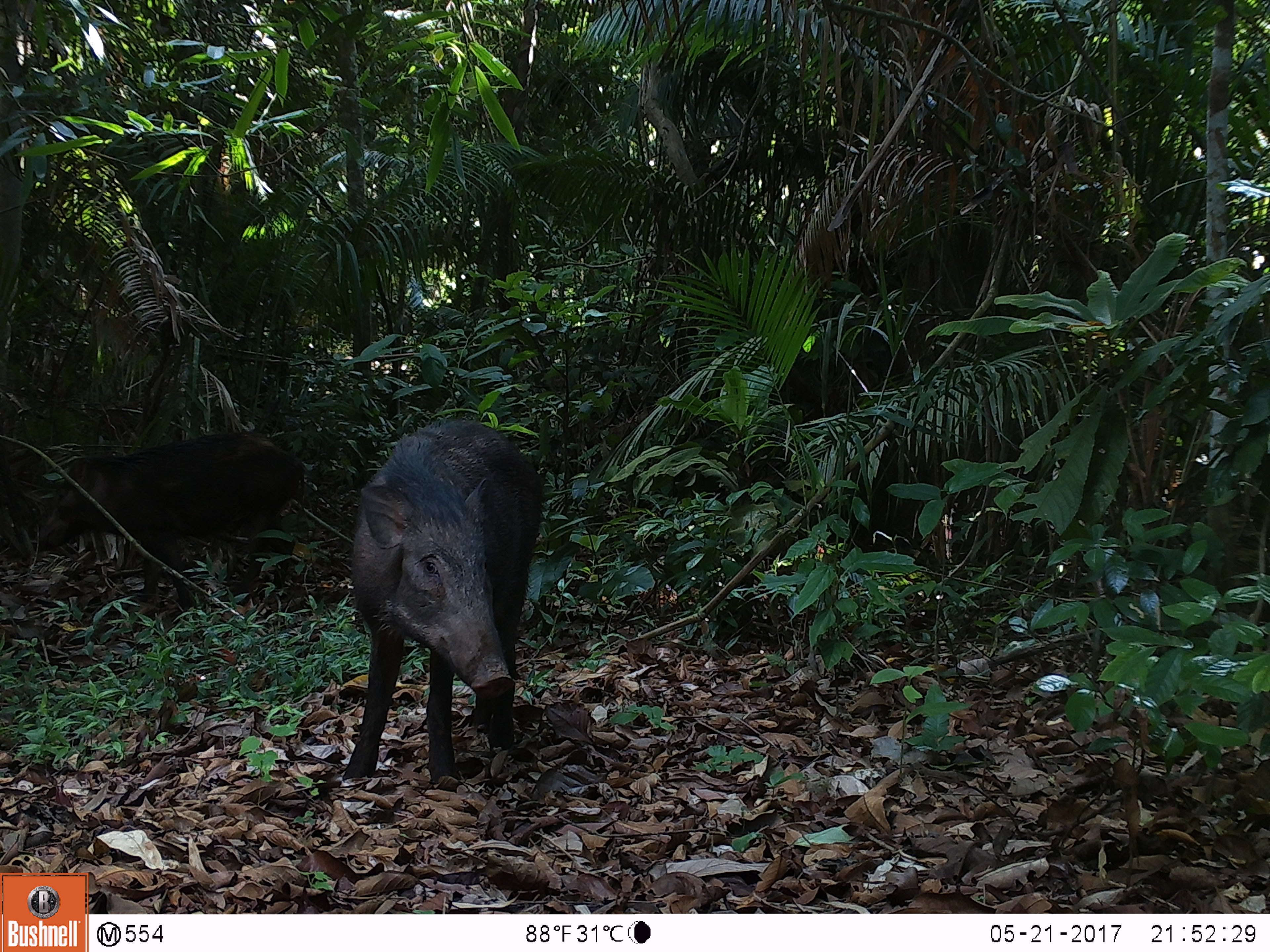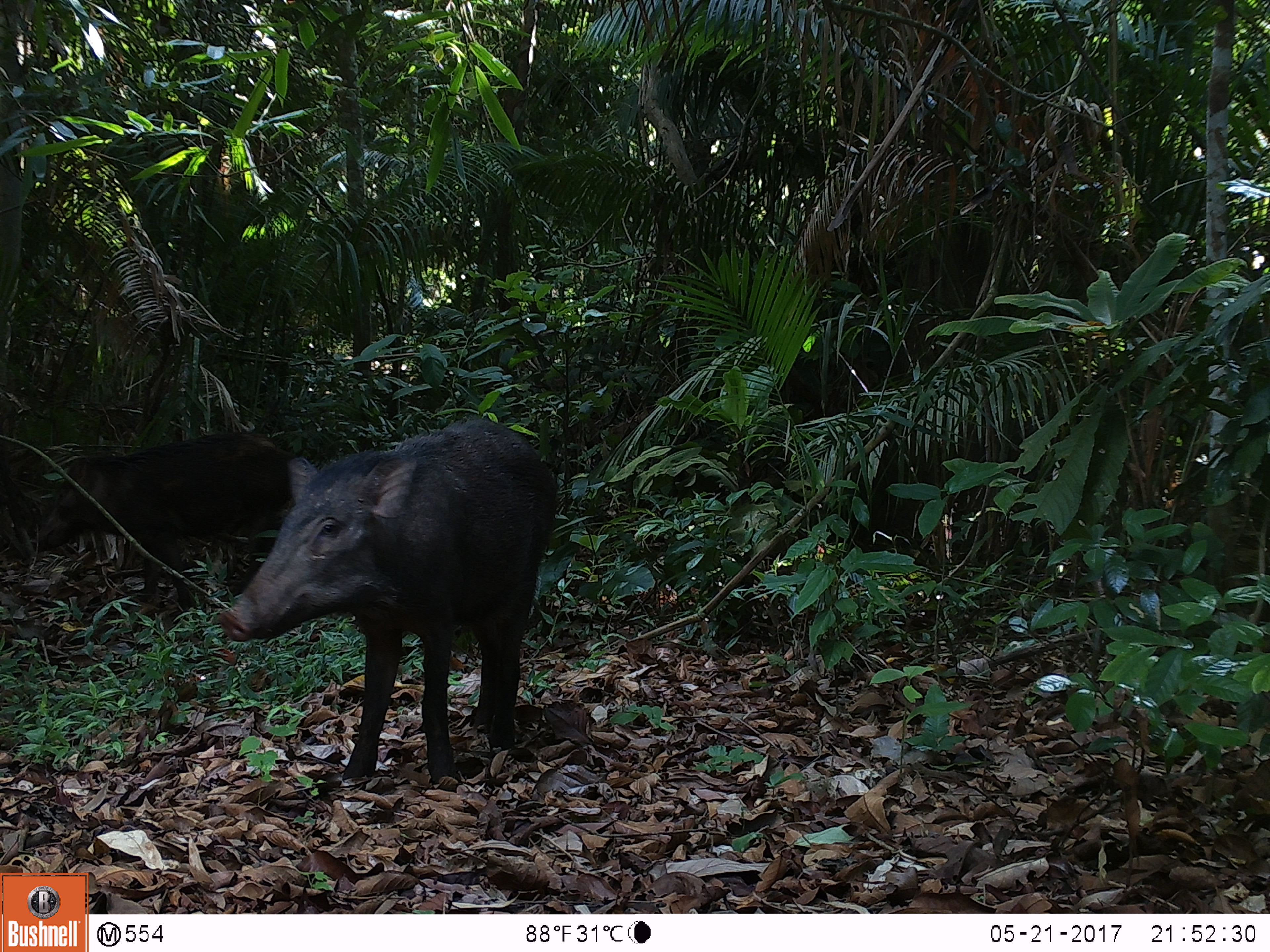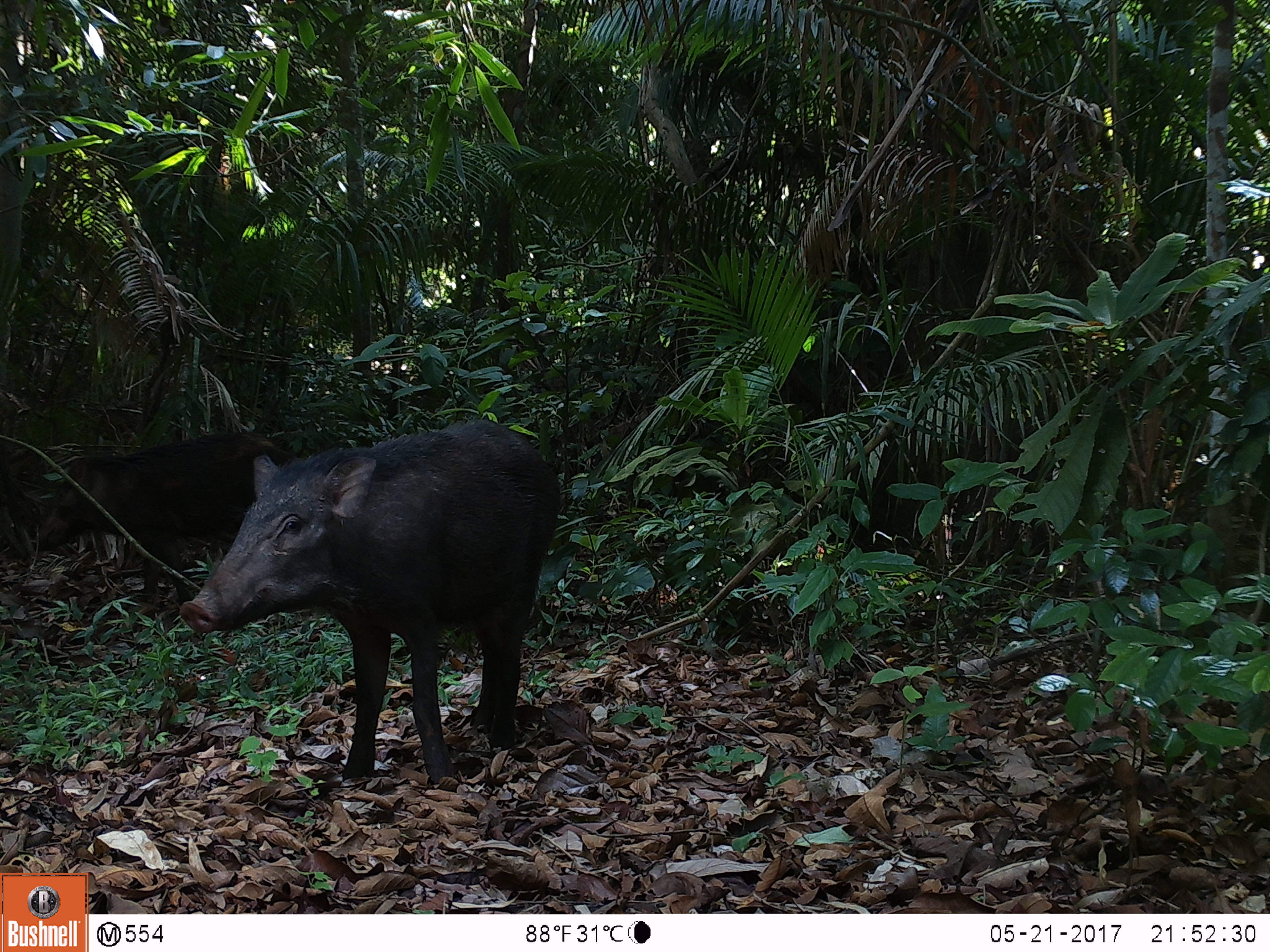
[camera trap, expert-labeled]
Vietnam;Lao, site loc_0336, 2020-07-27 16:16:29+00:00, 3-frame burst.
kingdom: Animalia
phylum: Chordata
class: Mammalia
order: Artiodactyla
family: Suidae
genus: Sus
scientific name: Sus scrofa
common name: eurasian wild pig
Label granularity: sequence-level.